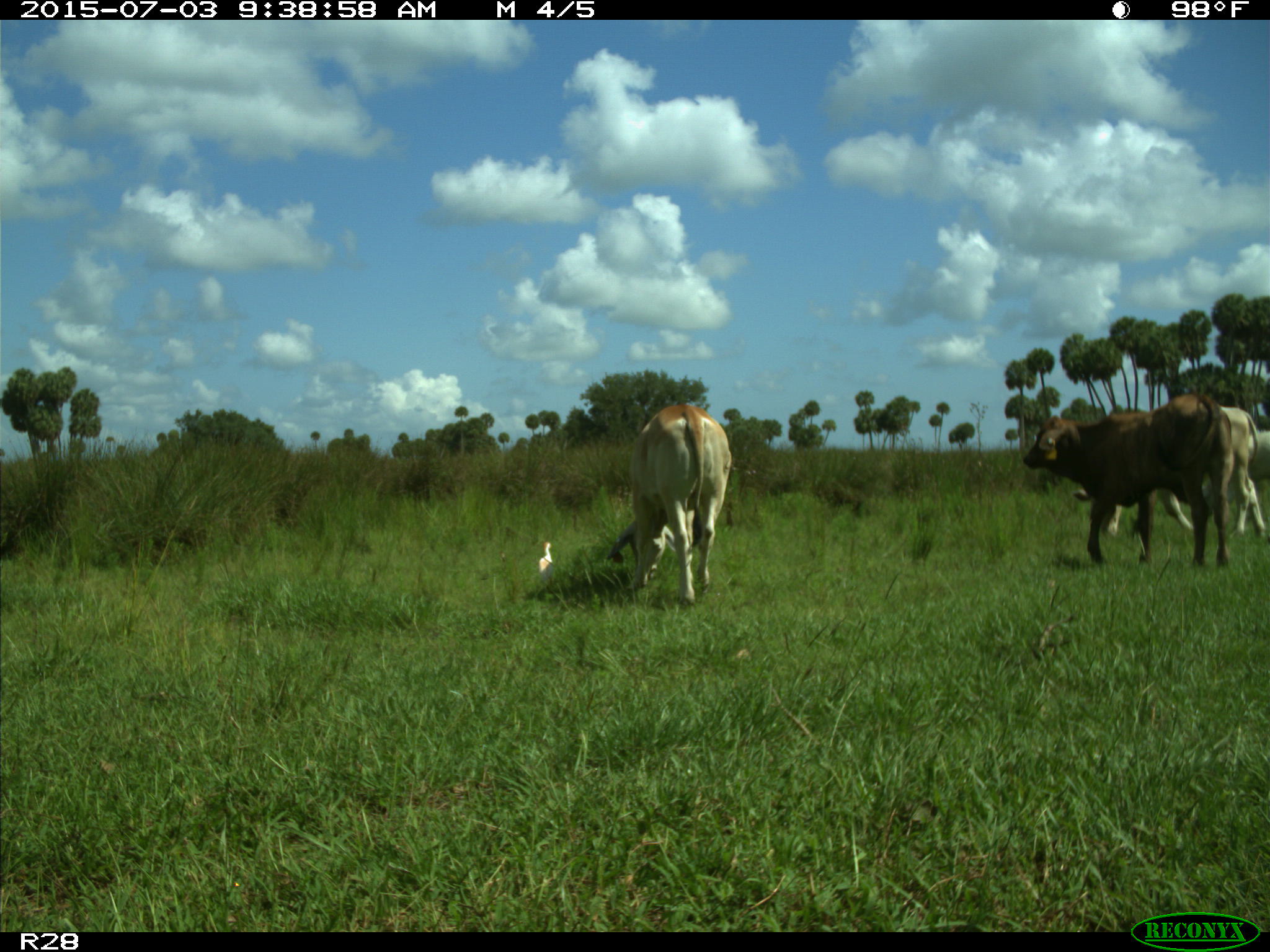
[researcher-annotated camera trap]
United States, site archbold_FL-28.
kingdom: Animalia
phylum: Chordata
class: Mammalia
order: Artiodactyla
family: Bovidae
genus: Bos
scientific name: Bos taurus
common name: domestic cow